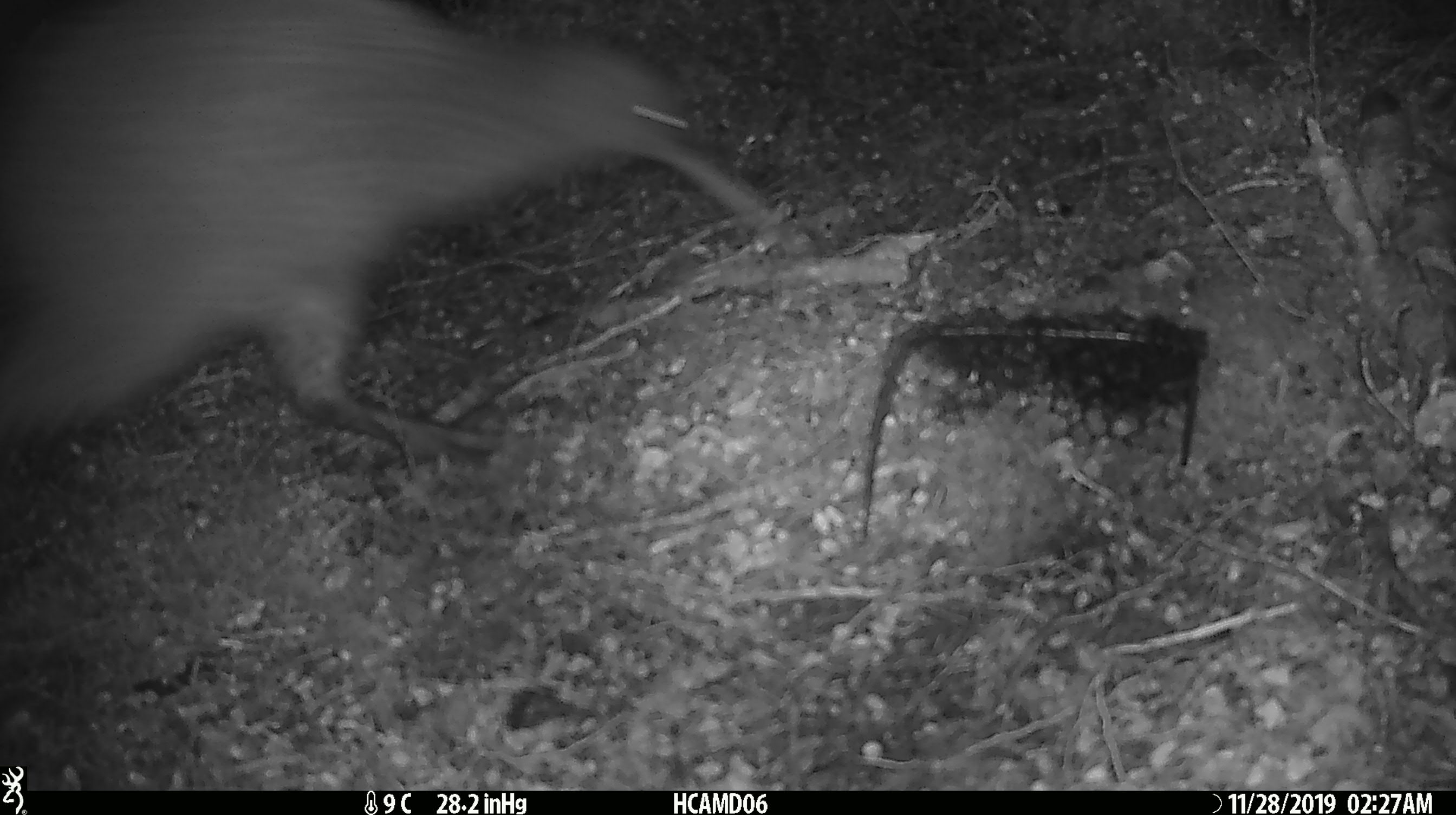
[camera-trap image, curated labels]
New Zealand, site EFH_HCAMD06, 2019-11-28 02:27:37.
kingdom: Animalia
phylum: Chordata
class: Aves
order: Apterygiformes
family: Apterygidae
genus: Apteryx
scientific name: Apteryx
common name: kiwi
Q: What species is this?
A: Kiwi (Apteryx).